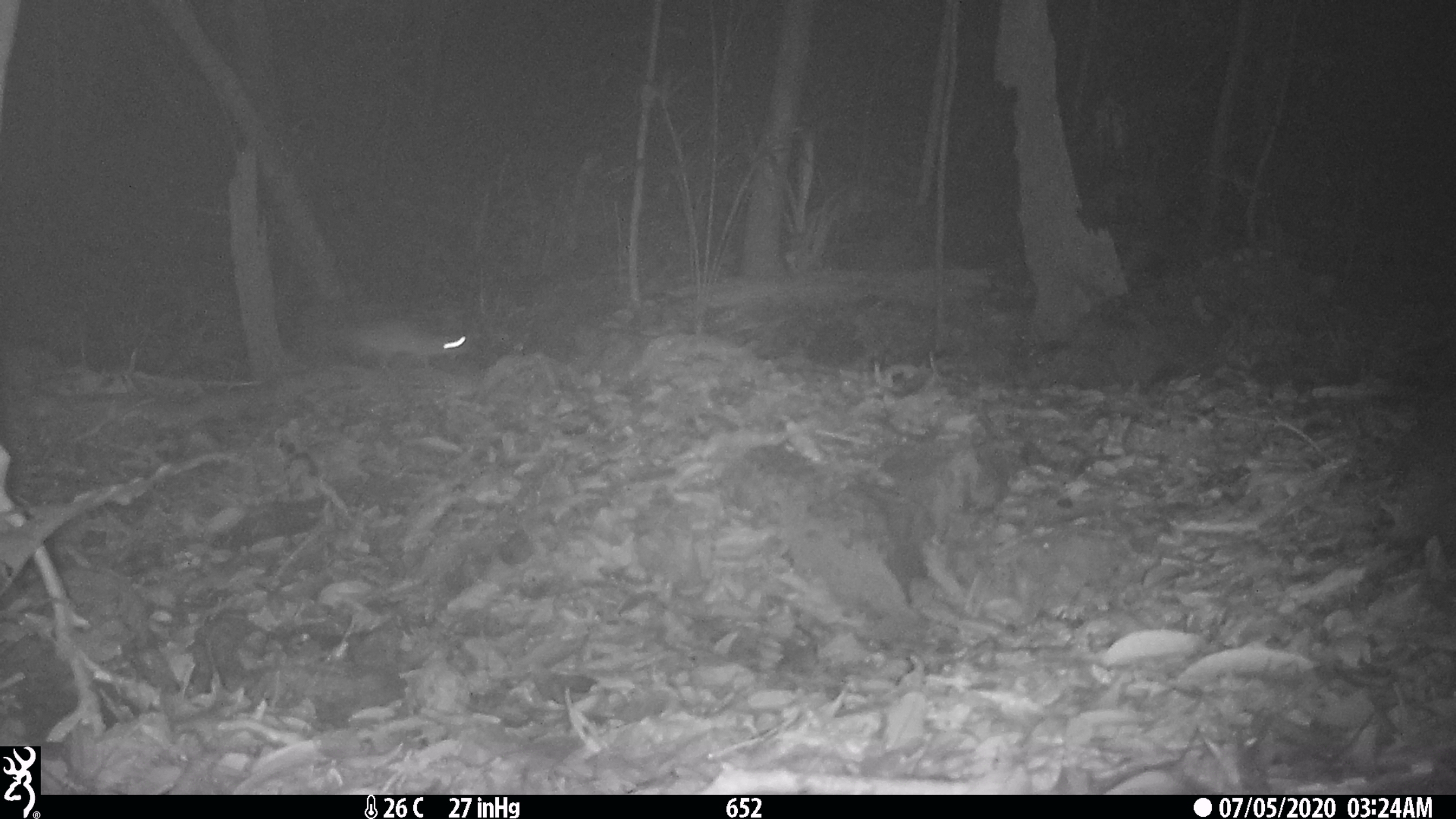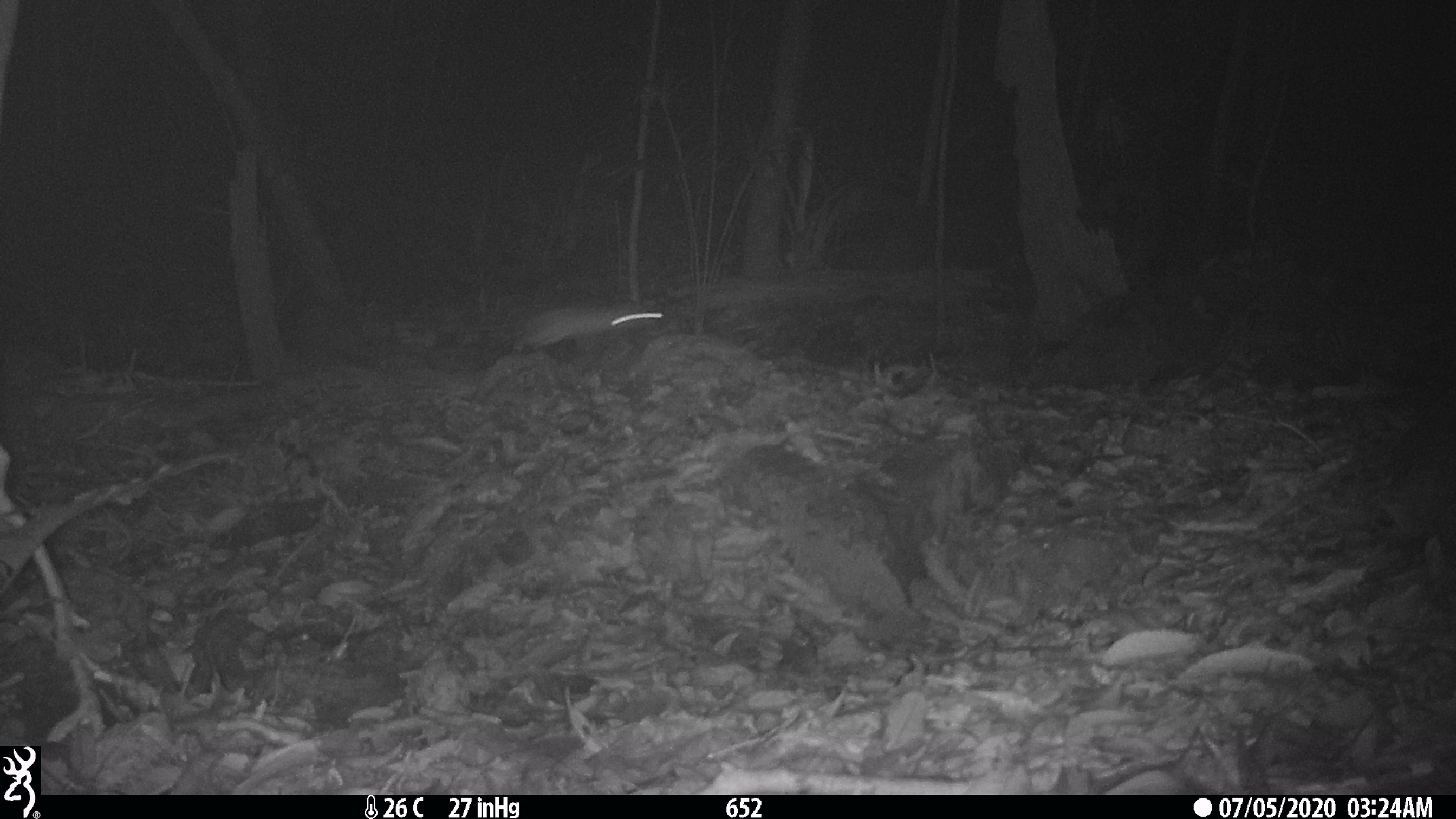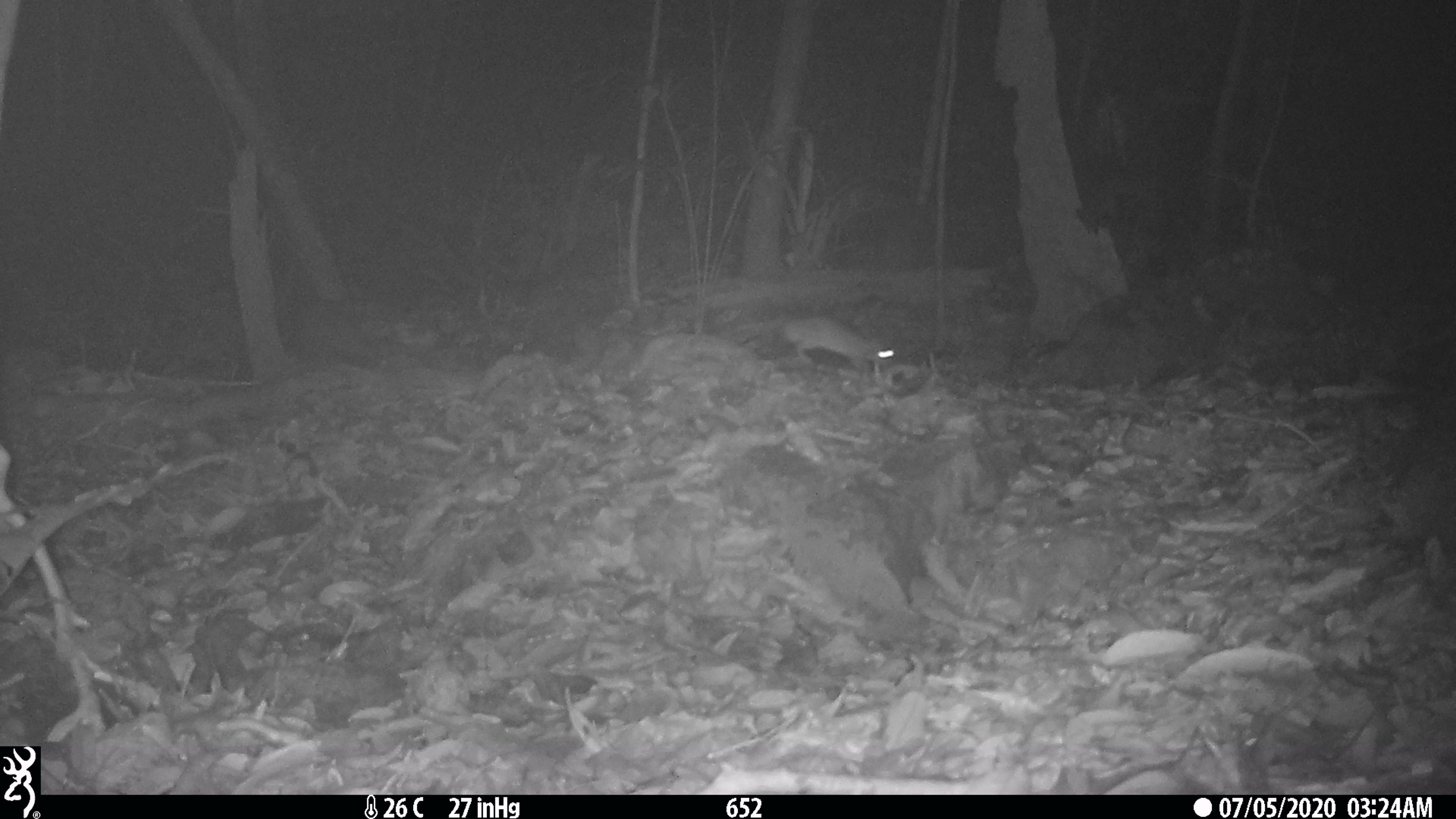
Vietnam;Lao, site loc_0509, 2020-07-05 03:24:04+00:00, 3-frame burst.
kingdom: Animalia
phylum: Chordata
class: Mammalia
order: Rodentia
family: Muridae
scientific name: Muridae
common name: old-world mice and rats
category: unidentified murid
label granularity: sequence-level